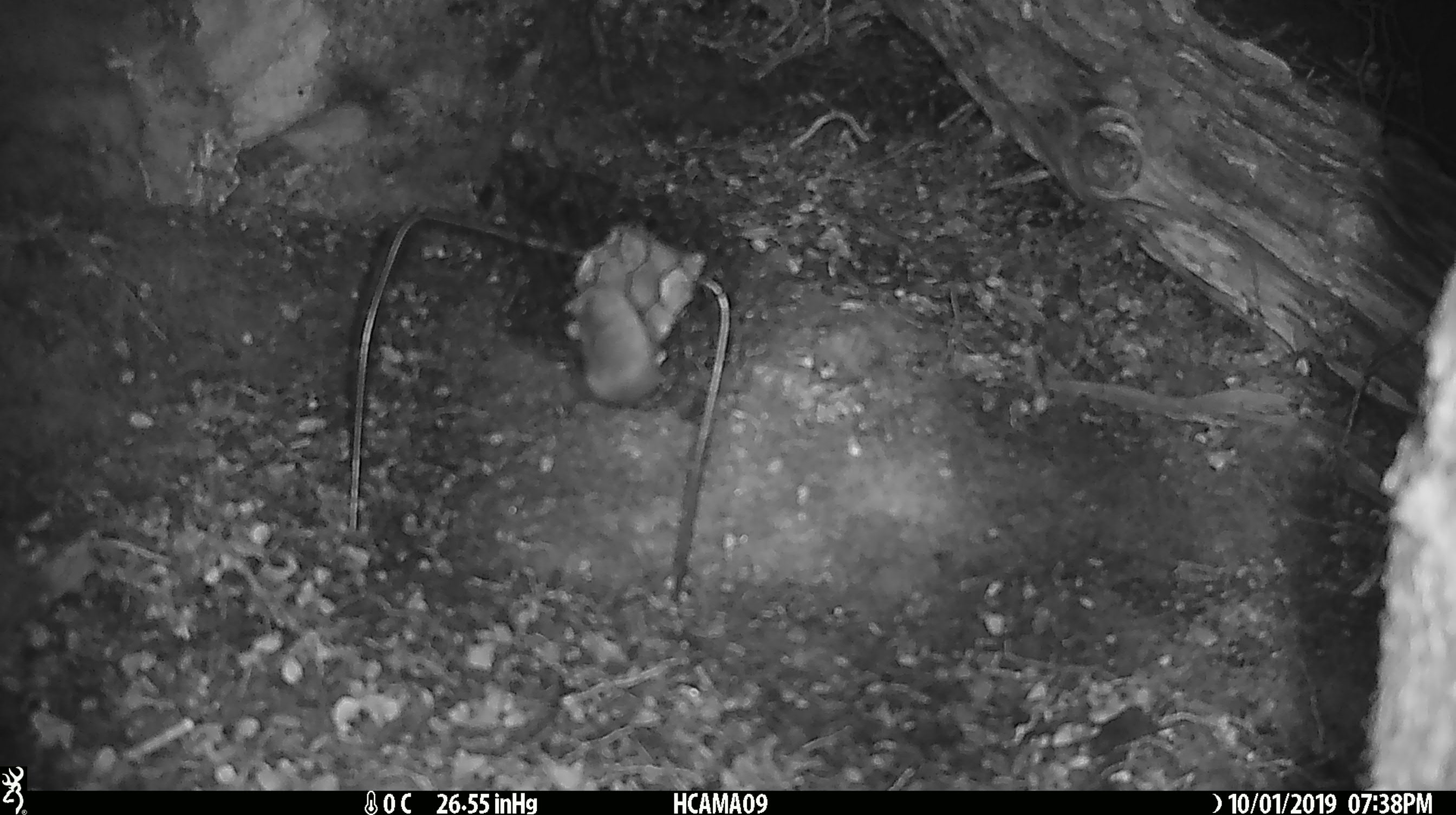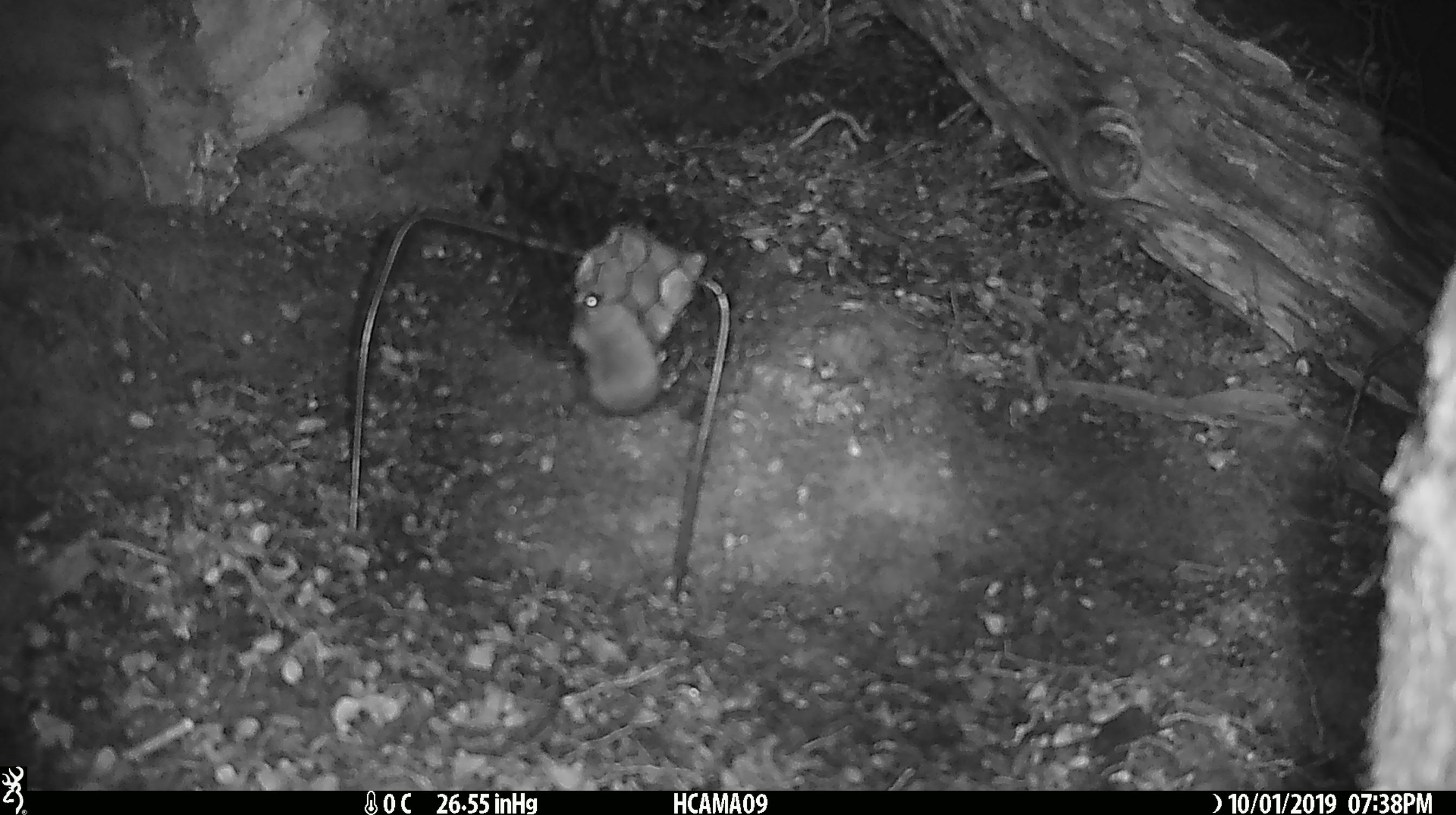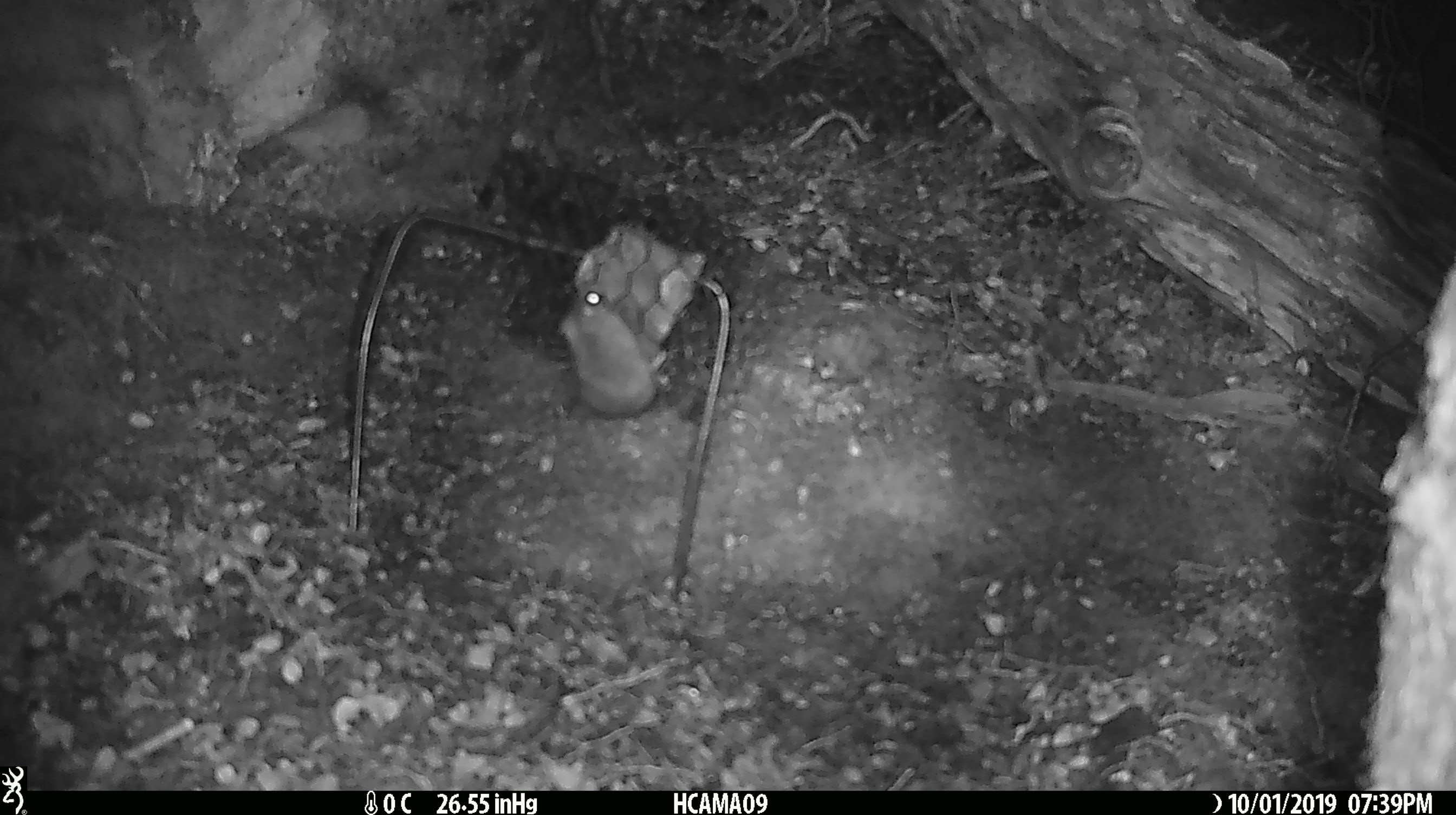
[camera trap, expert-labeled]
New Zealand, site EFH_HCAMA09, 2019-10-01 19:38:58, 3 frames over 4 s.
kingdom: Animalia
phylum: Chordata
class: Mammalia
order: Rodentia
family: Muridae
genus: Mus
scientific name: Mus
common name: mouse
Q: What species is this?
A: Mouse (Mus).